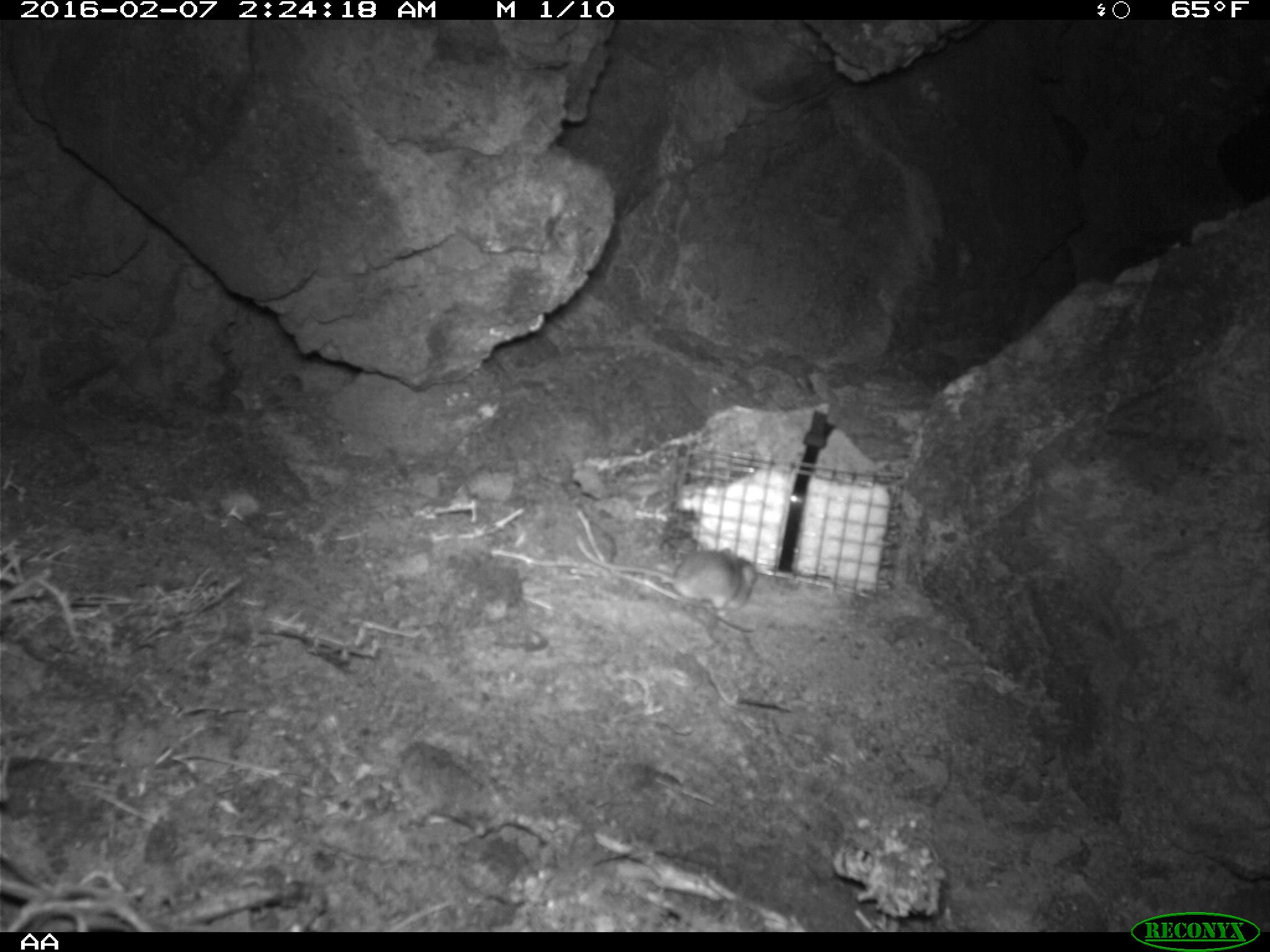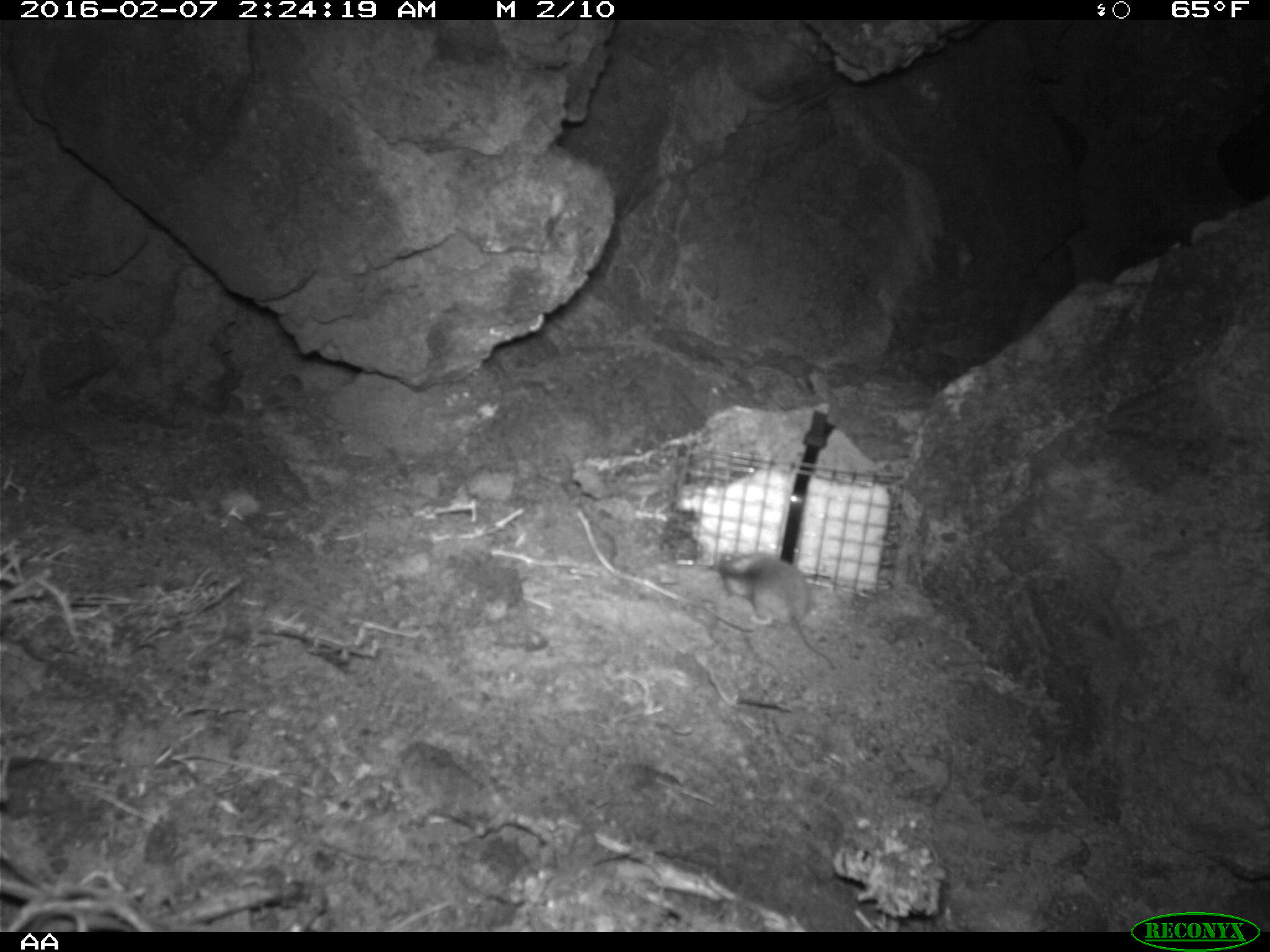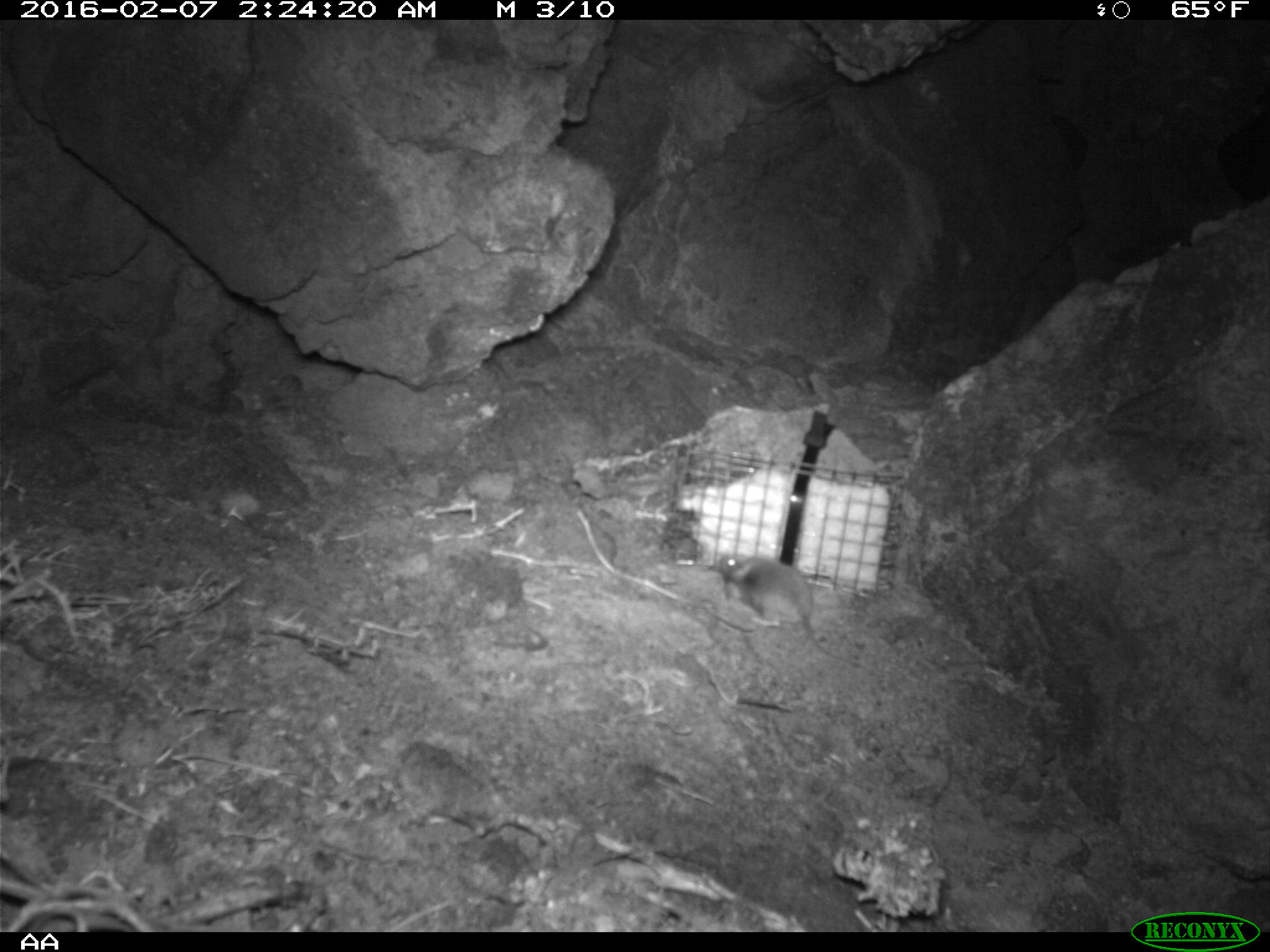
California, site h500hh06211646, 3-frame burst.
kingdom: Animalia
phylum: Chordata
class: Mammalia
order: Rodentia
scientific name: Rodentia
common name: rodent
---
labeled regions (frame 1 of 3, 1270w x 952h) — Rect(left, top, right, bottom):
rodent: Rect(575, 536, 756, 618)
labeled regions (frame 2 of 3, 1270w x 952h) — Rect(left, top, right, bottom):
rodent: Rect(708, 549, 839, 672)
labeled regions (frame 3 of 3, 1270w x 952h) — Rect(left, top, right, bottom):
rodent: Rect(716, 553, 859, 668)